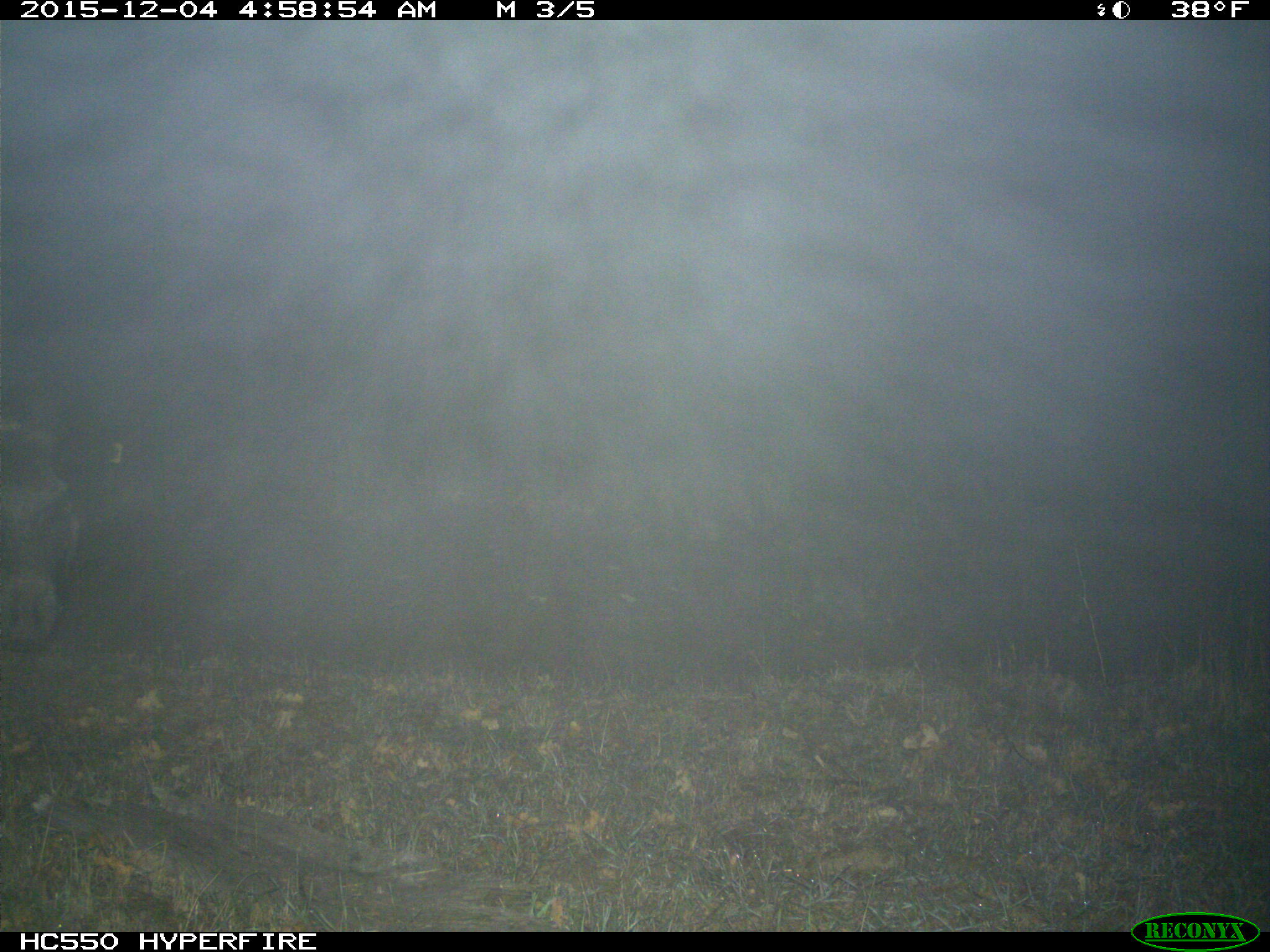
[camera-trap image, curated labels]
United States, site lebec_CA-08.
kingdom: Animalia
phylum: Chordata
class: Mammalia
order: Artiodactyla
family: Suidae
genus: Sus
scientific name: Sus scrofa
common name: wild boar